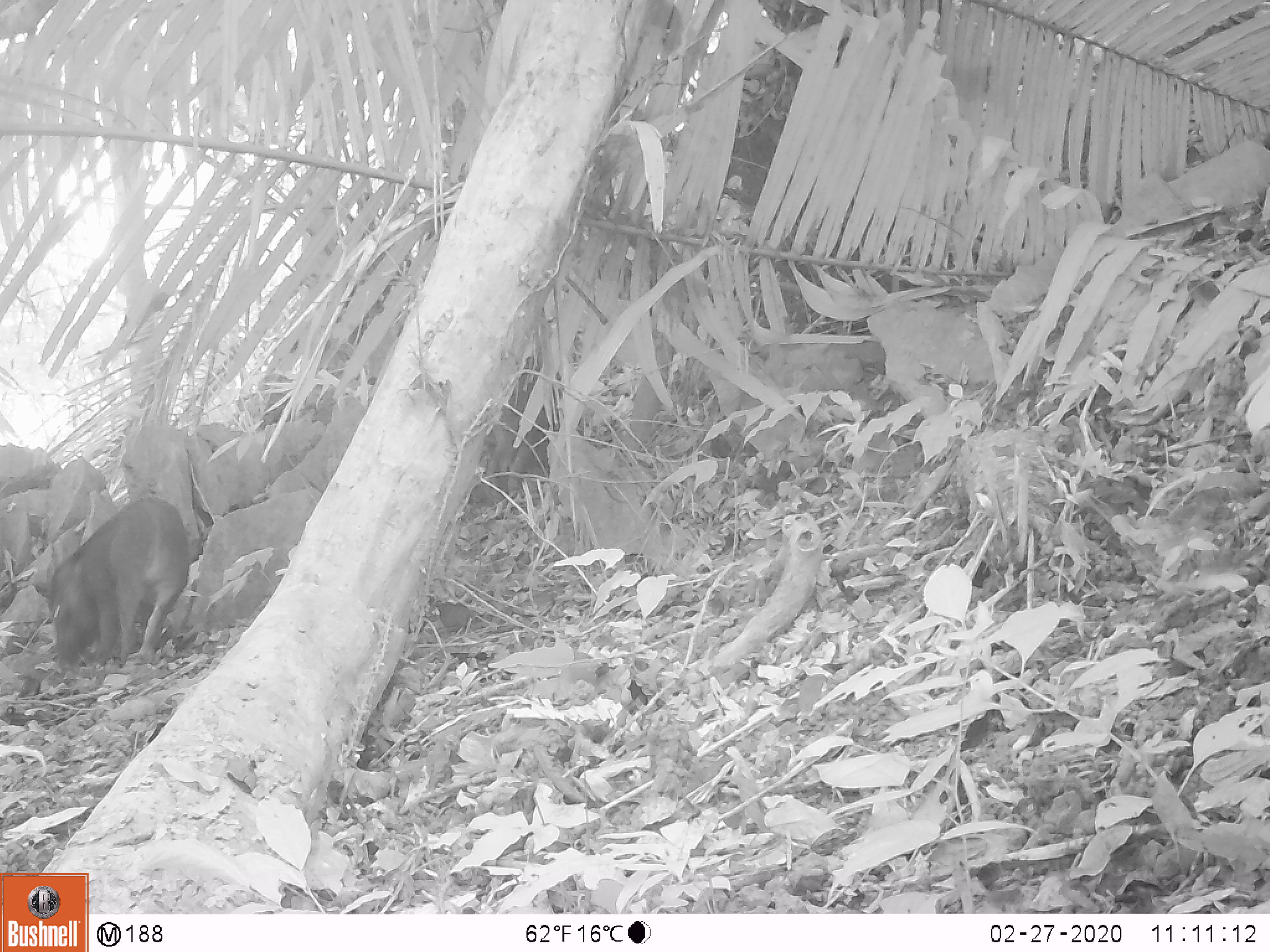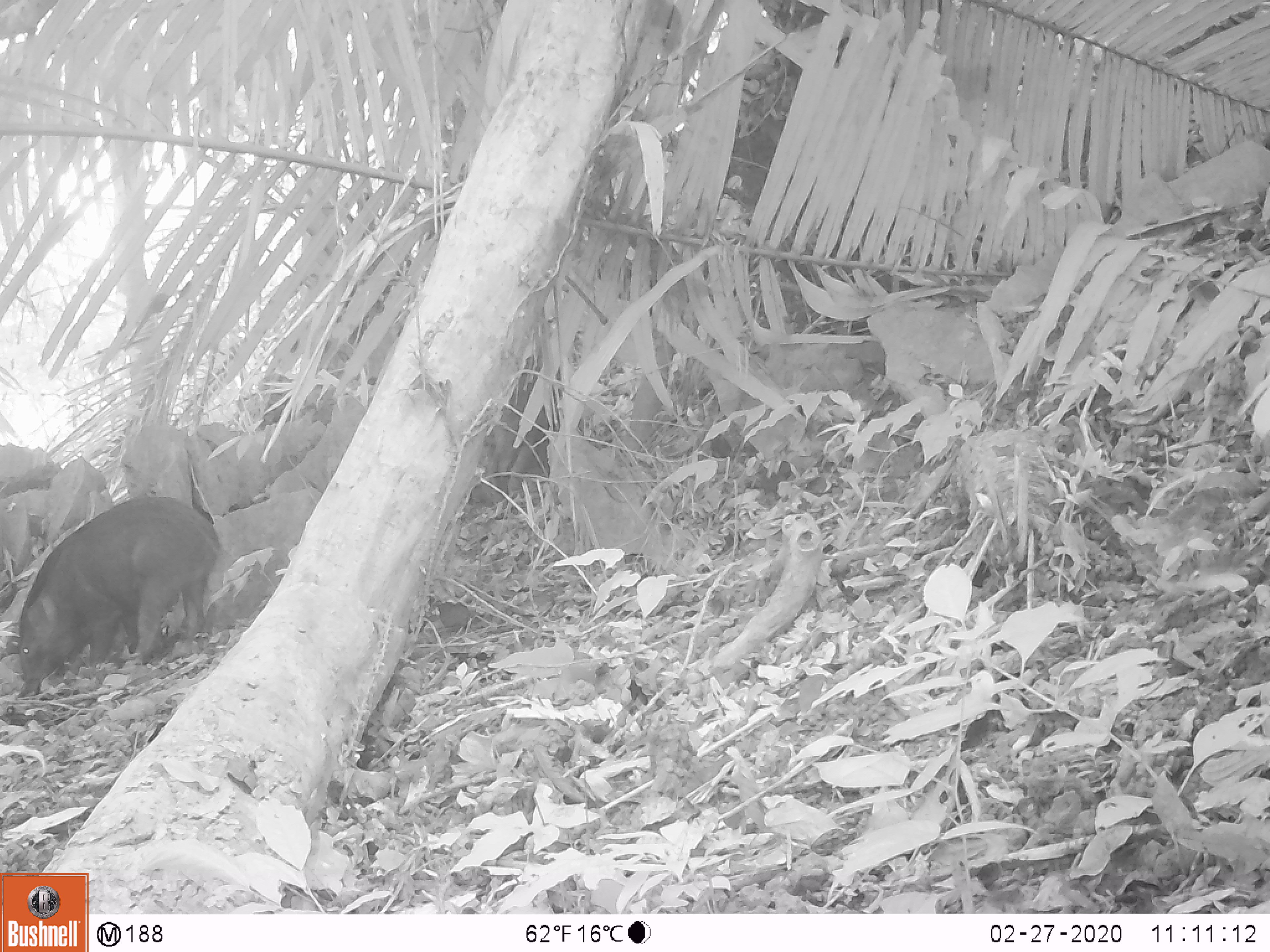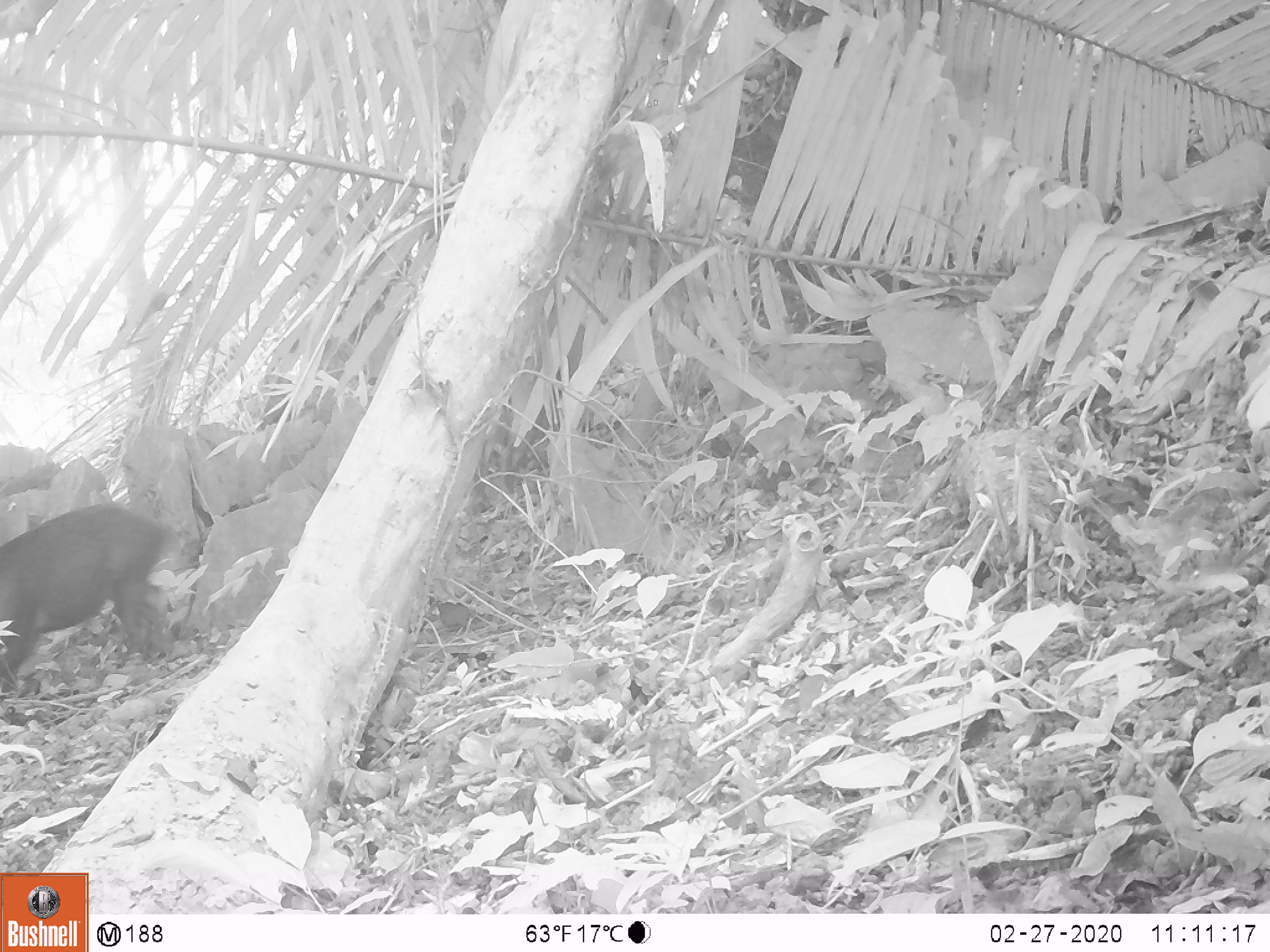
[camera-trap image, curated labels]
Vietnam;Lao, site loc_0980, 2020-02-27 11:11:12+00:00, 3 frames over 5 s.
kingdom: Animalia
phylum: Chordata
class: Mammalia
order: Artiodactyla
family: Suidae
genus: Sus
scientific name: Sus scrofa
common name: eurasian wild pig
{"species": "eurasian wild pig (Sus scrofa)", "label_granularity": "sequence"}